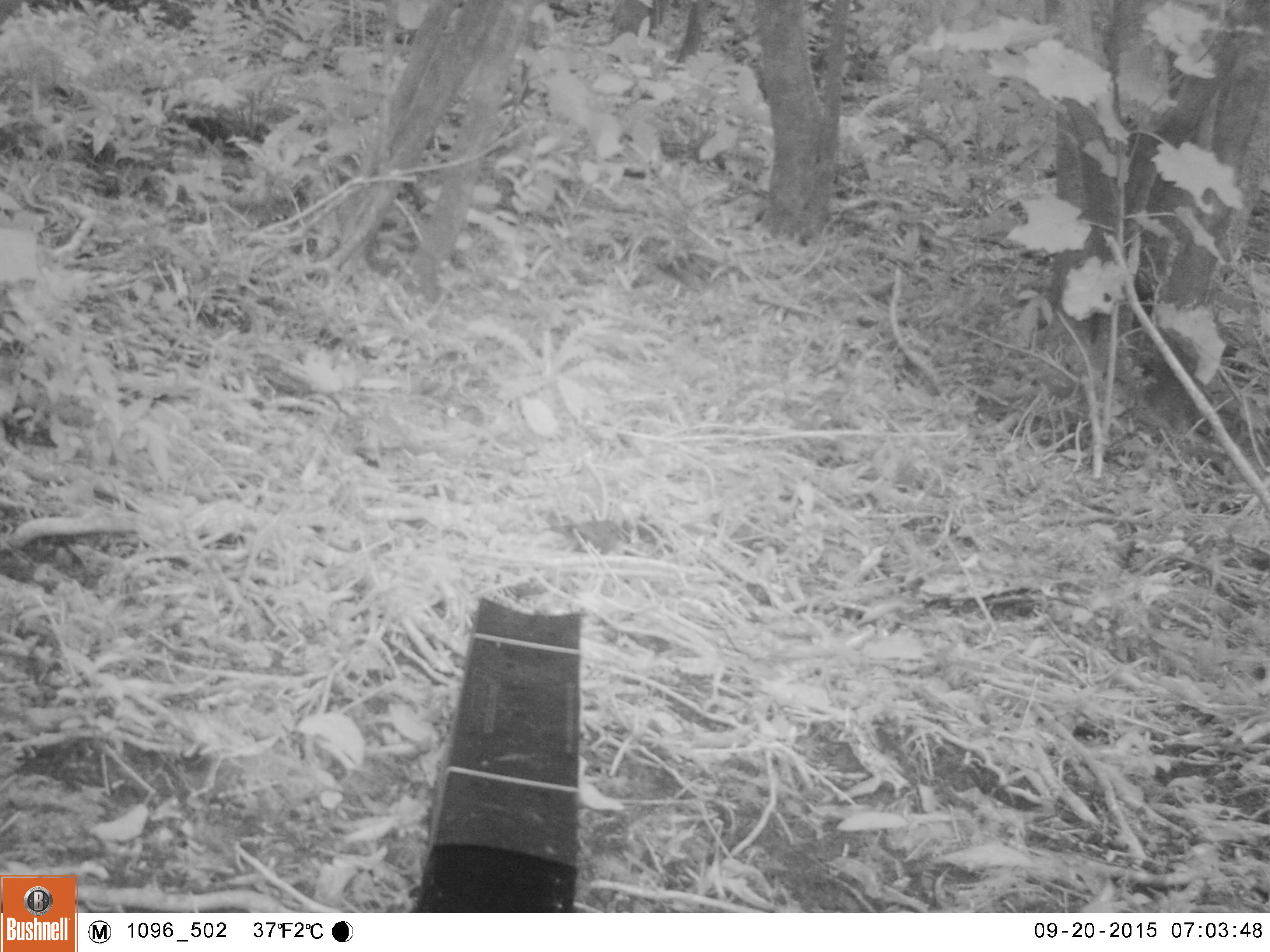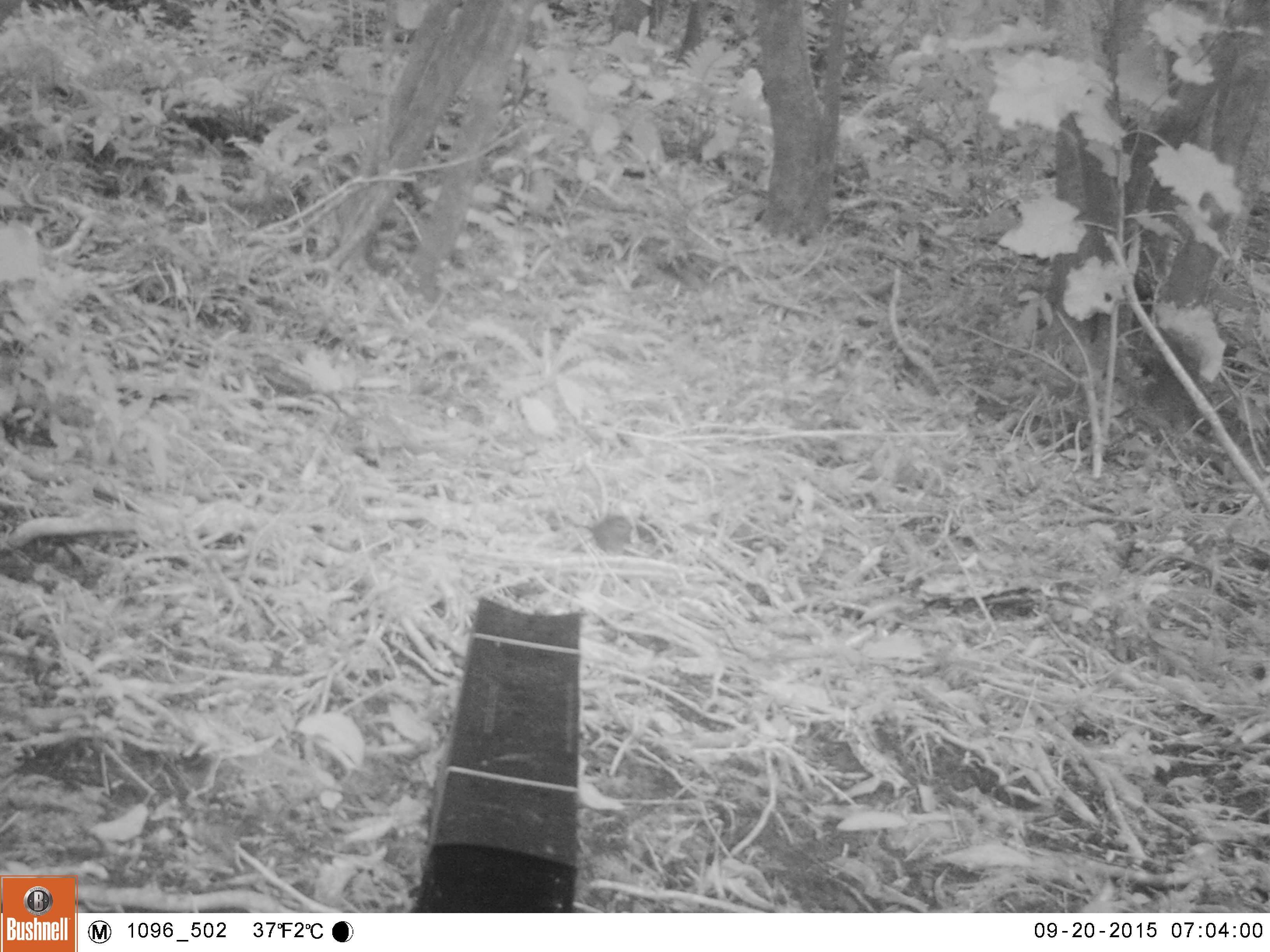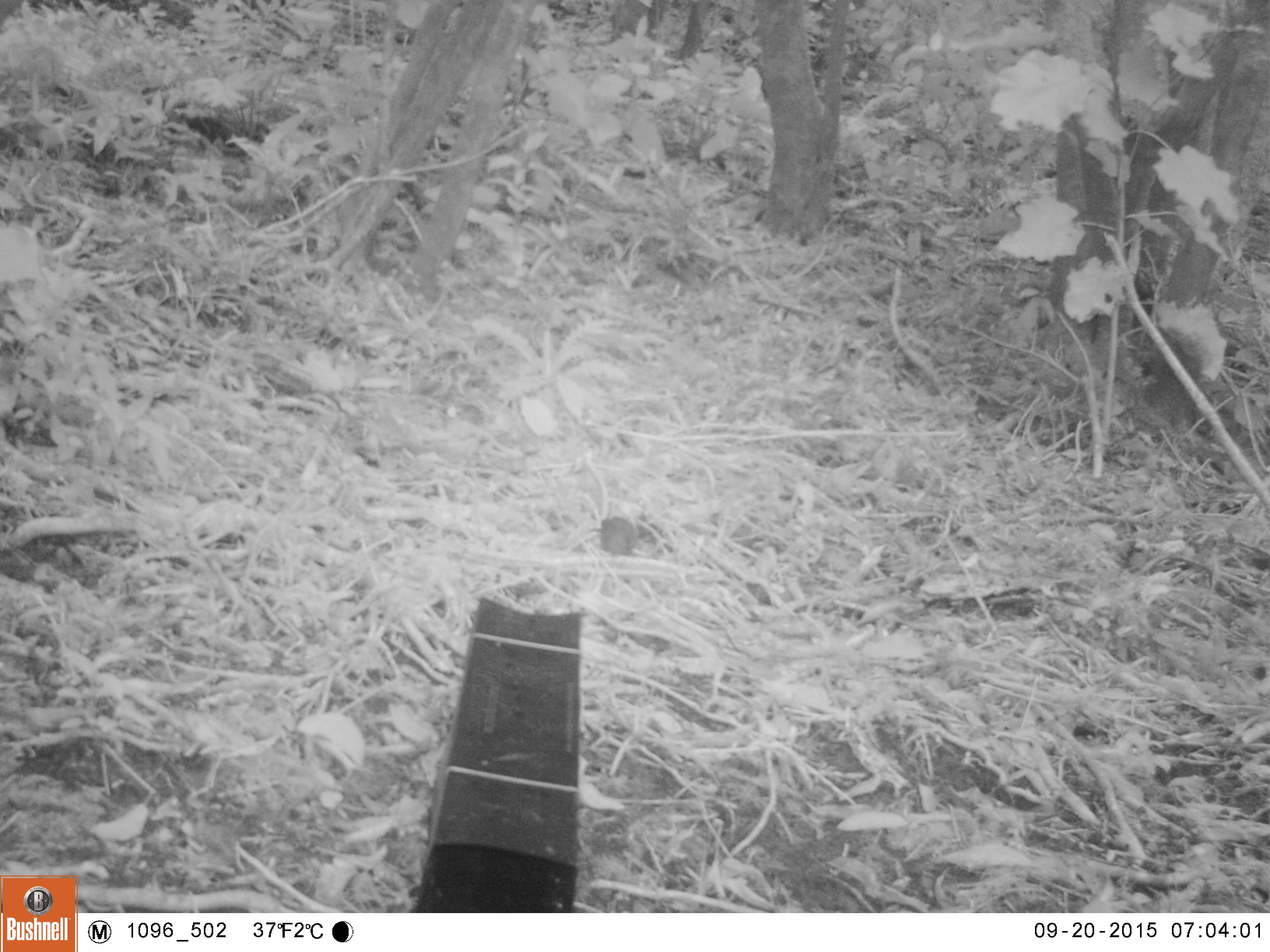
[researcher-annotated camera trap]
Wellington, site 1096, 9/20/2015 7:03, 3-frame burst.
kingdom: Animalia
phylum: Chordata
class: Aves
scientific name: Aves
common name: bird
Bird (Aves).